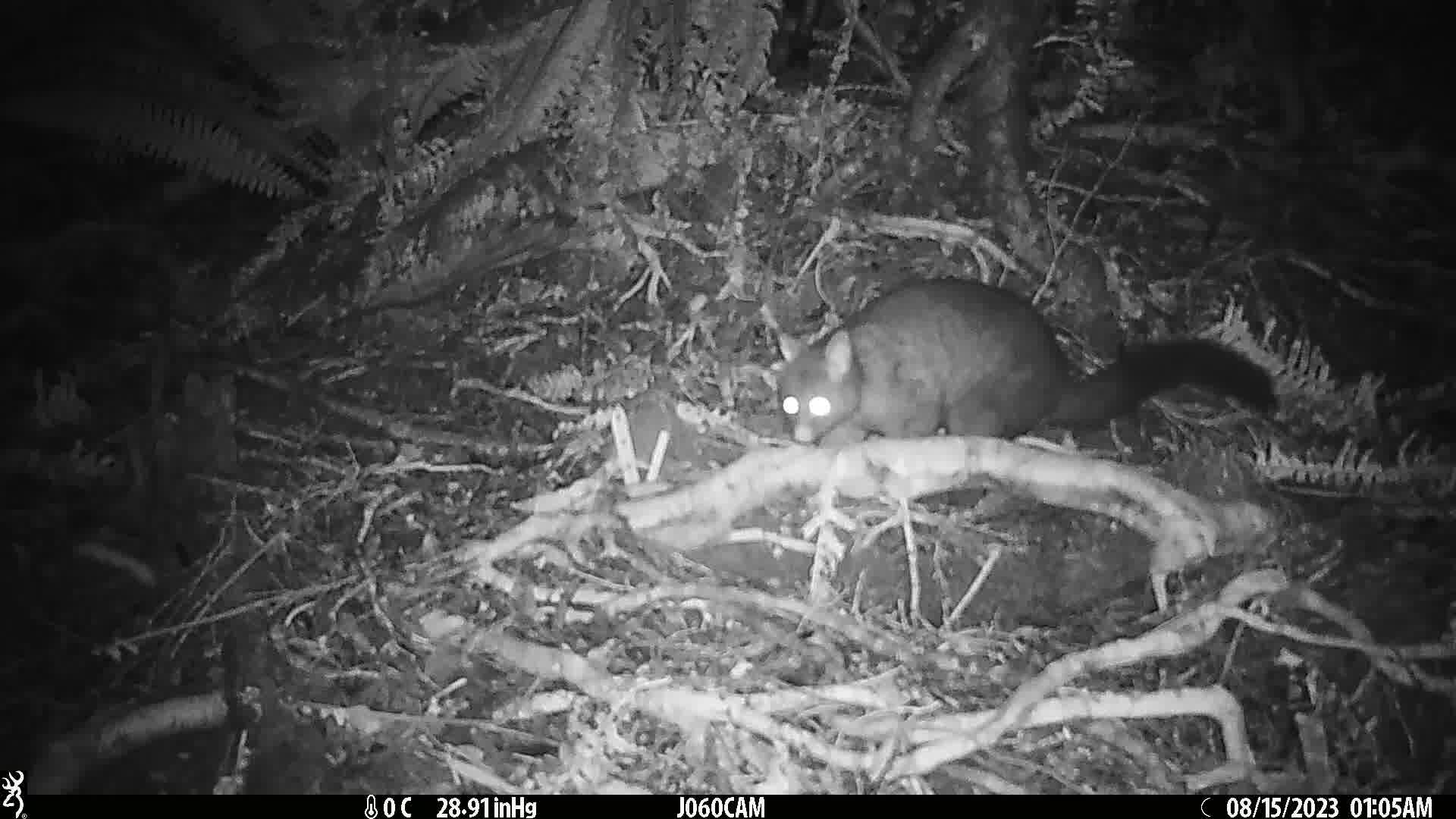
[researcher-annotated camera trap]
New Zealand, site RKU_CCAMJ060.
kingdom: Animalia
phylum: Chordata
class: Mammalia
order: Diprotodontia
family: Phalangeridae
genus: Trichosurus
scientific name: Trichosurus vulpecula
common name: common brushtail possum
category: possum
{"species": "possum (common brushtail possum) (Trichosurus vulpecula)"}